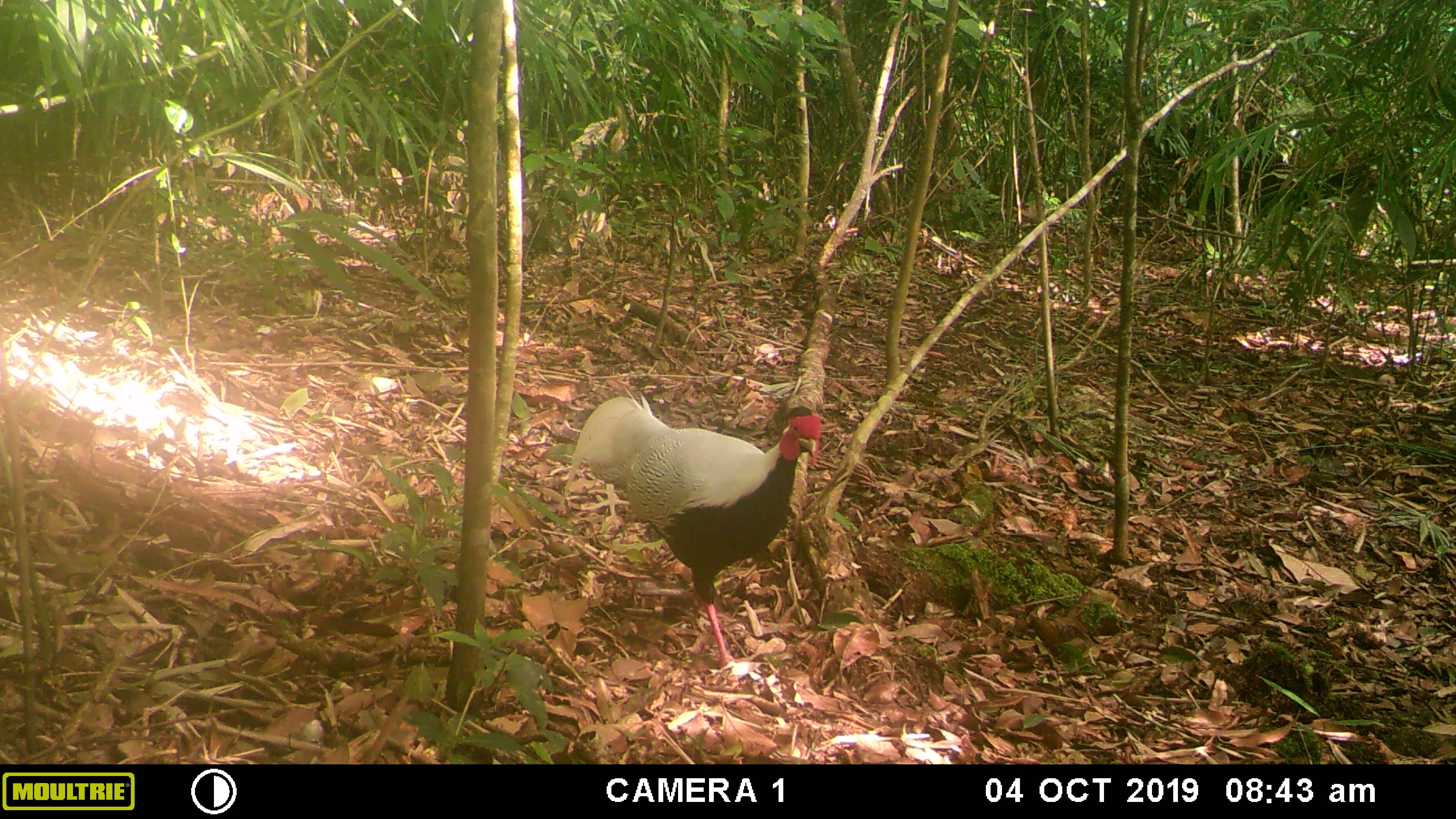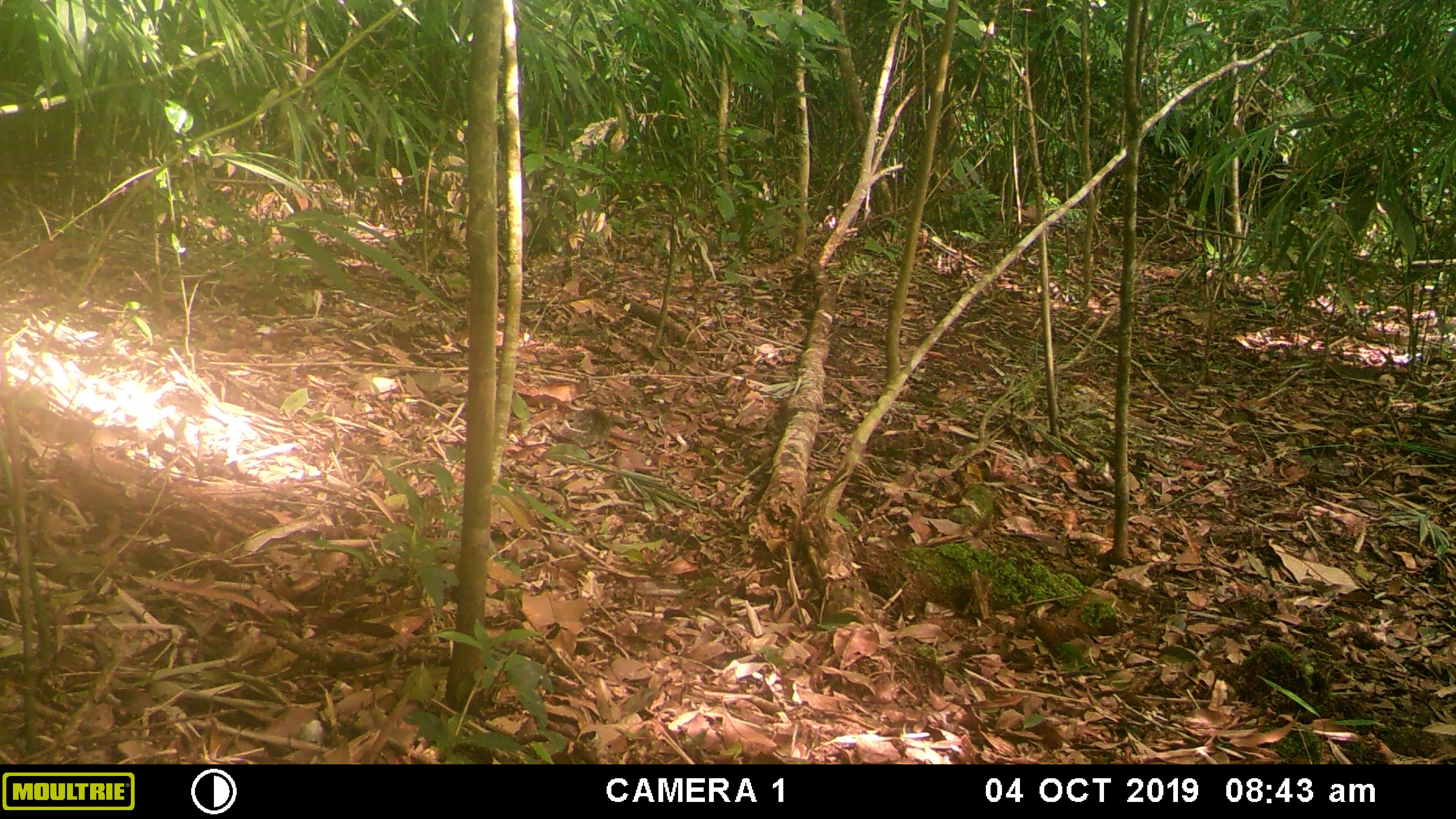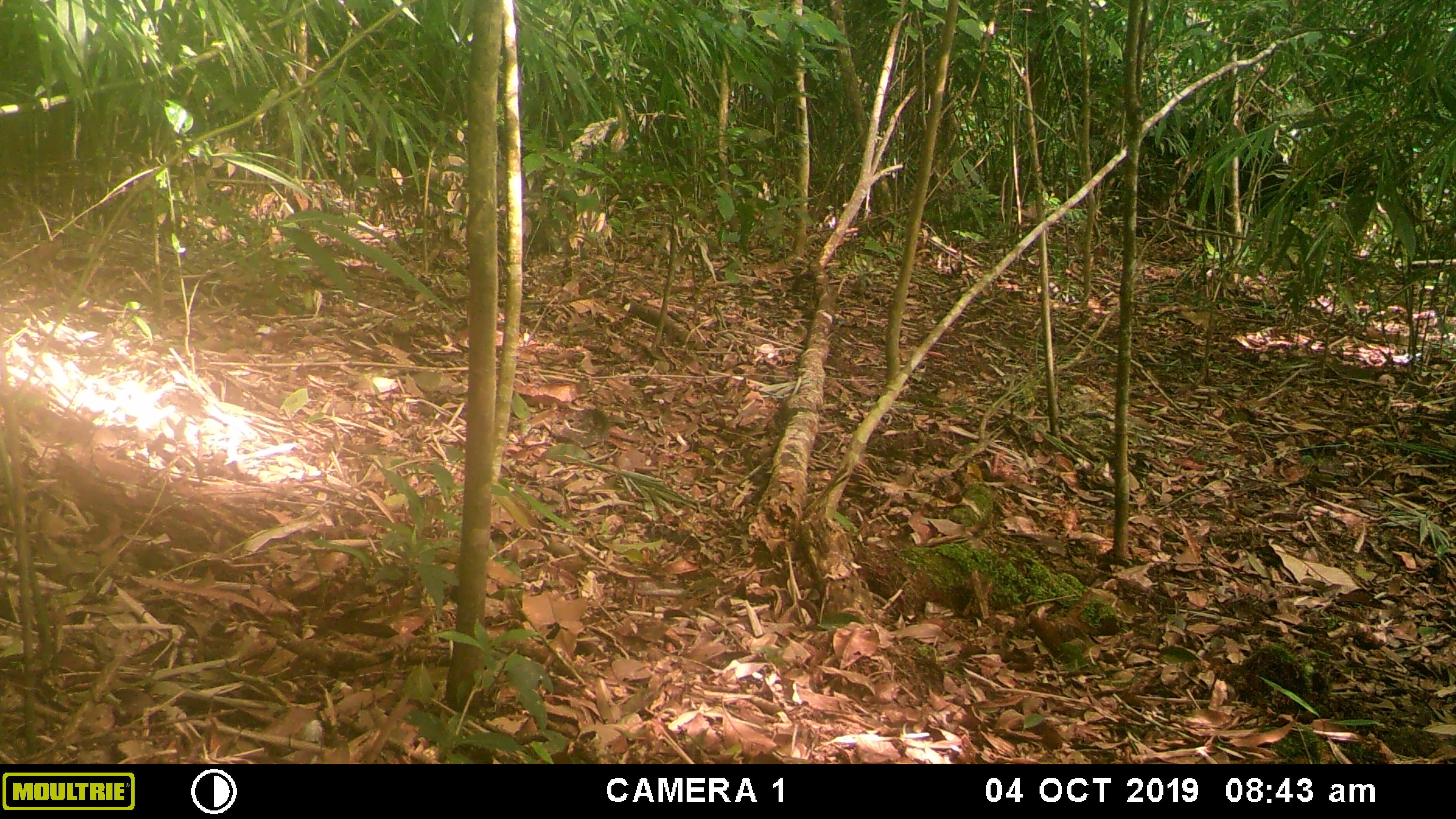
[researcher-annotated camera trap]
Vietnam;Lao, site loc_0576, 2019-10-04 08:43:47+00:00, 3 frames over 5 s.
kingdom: Animalia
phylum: Chordata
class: Aves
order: Galliformes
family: Phasianidae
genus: Lophura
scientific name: Lophura nycthemera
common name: silver pheasant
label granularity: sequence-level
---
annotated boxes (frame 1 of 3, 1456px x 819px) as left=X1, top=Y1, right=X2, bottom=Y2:
silver pheasant: left=559, top=385, right=821, bottom=670